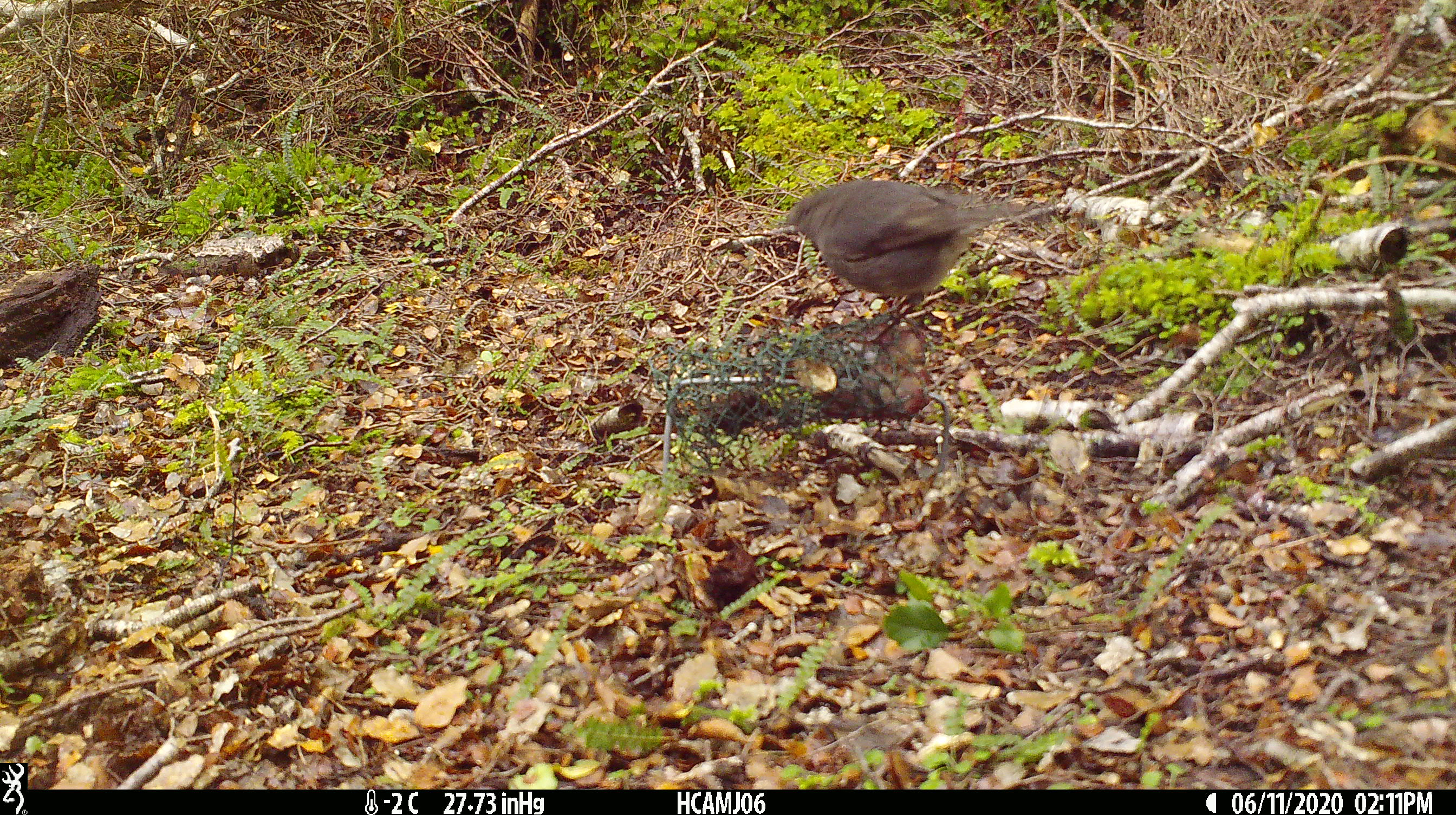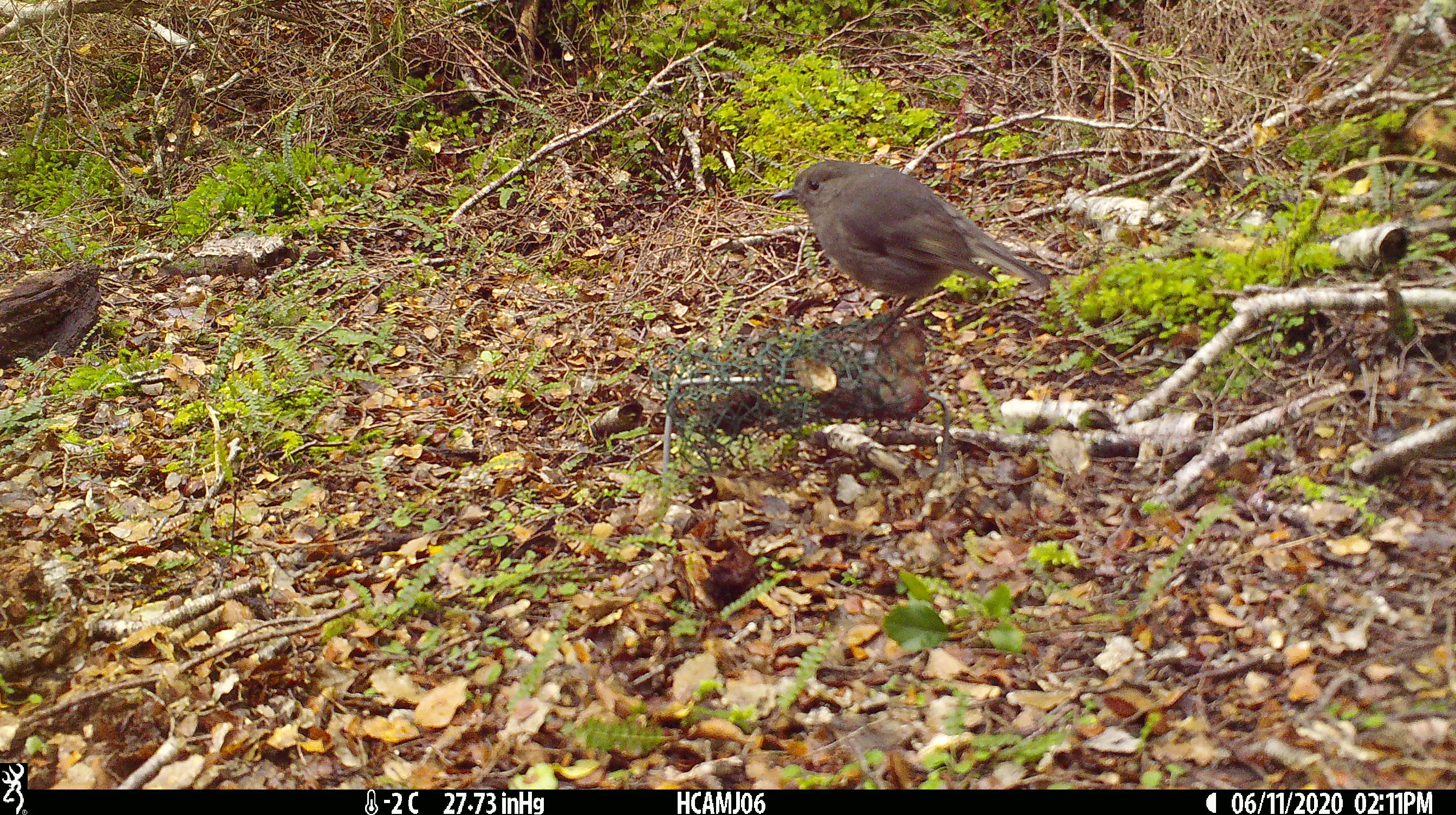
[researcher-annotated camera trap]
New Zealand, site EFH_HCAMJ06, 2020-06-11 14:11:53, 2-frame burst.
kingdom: Animalia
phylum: Chordata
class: Aves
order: Passeriformes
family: Petroicidae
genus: Petroica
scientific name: Petroica australis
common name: new zealand robin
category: robin